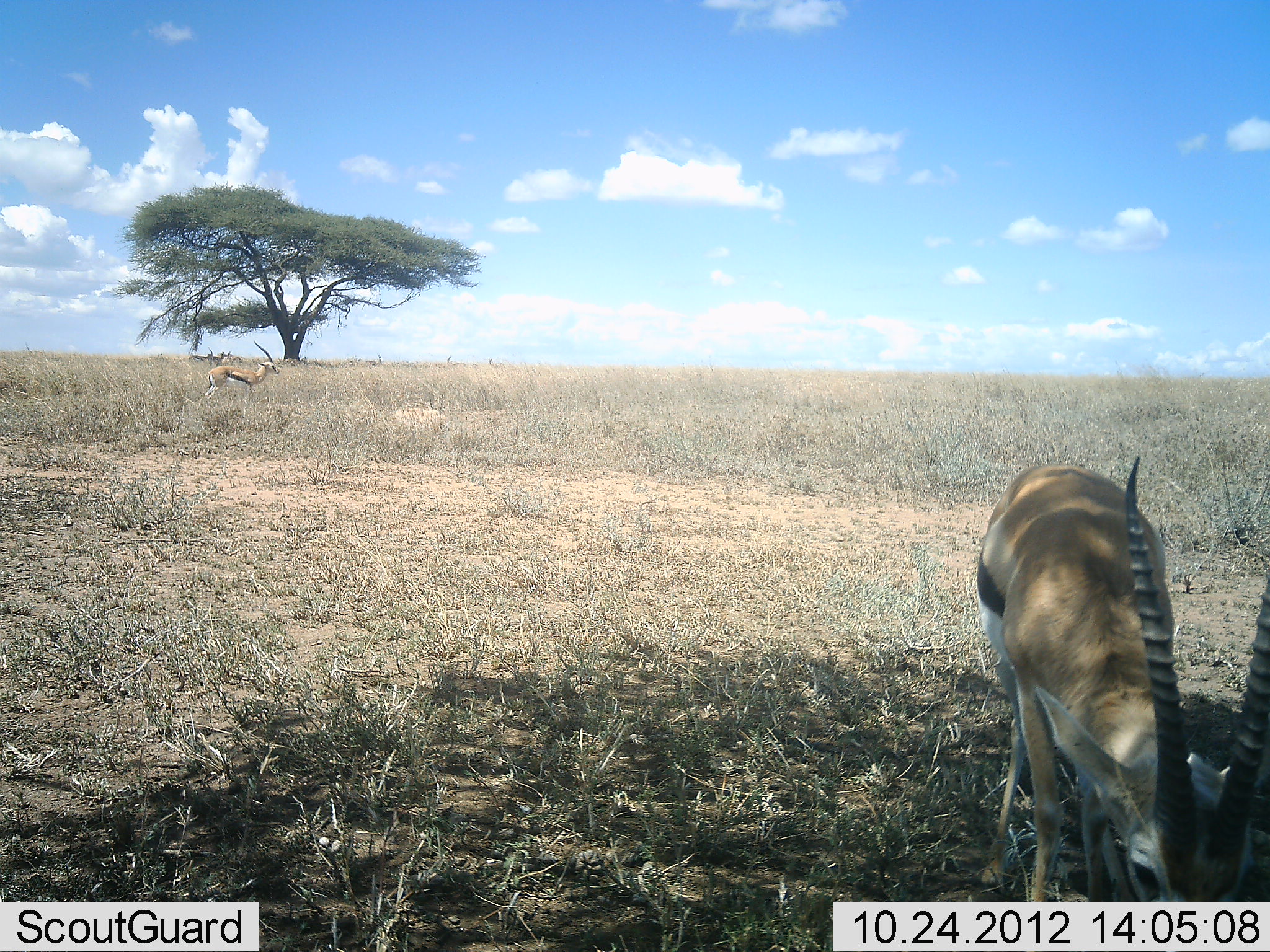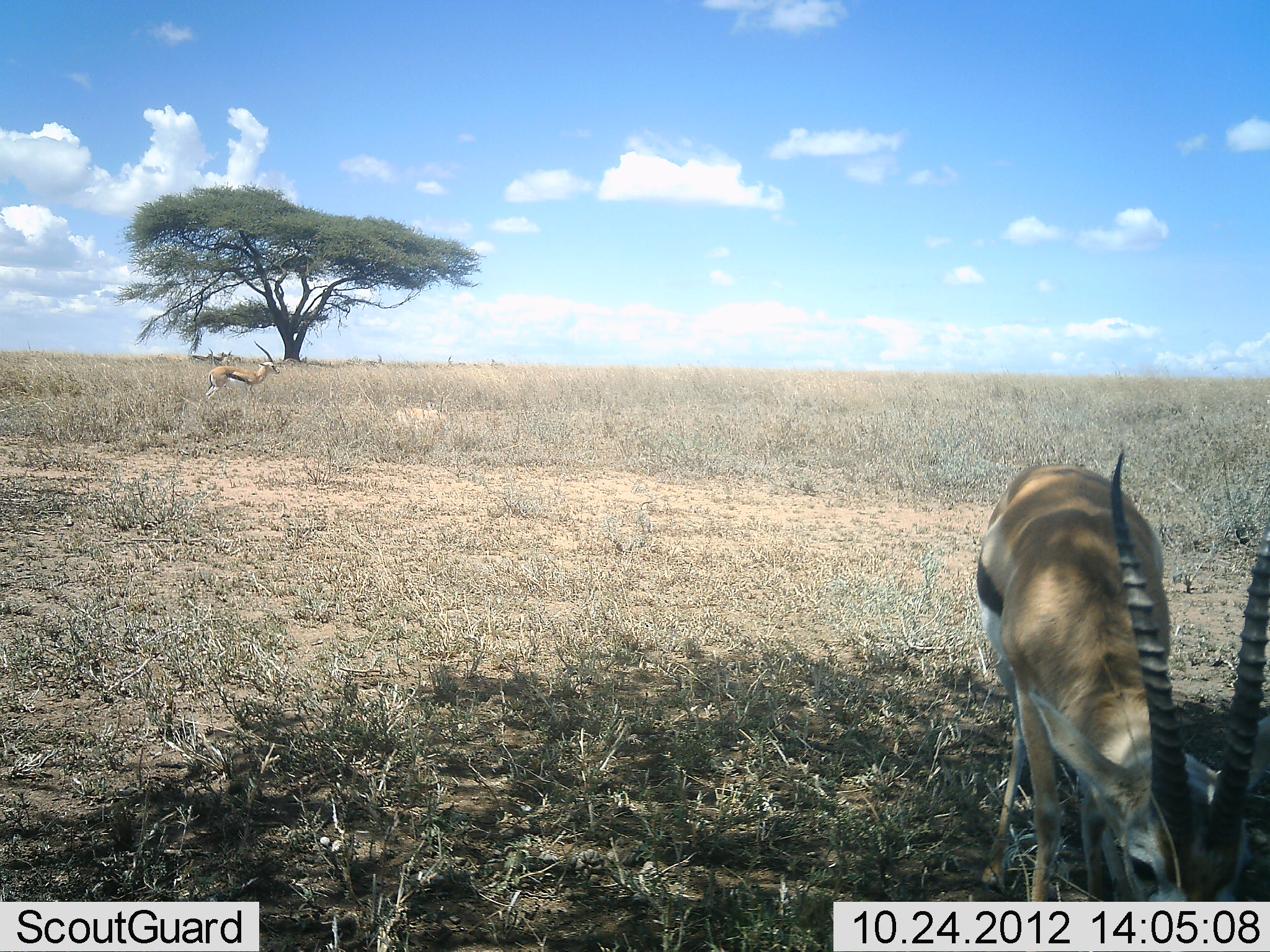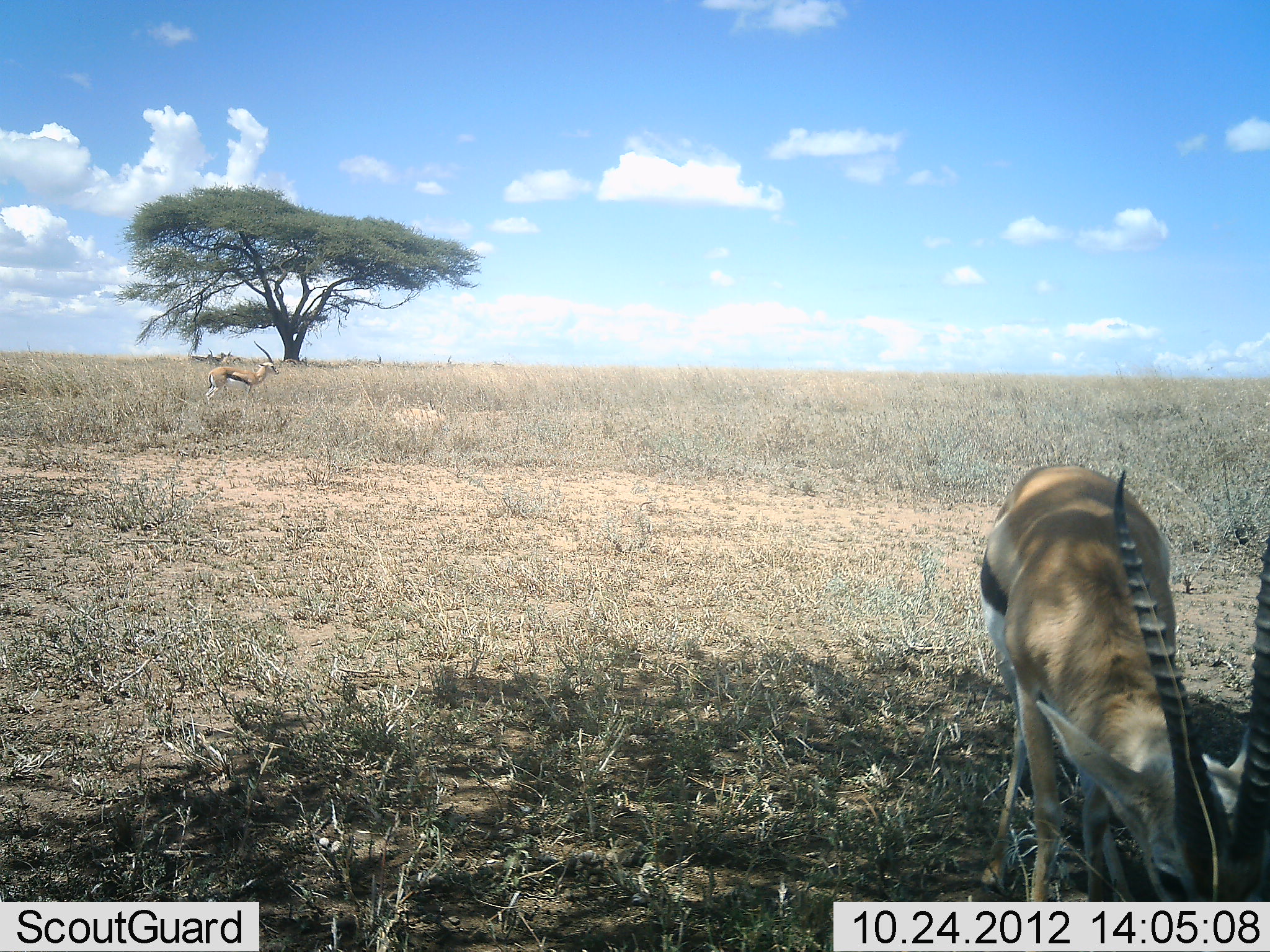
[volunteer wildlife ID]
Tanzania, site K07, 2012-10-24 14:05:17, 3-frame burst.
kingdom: Animalia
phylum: Chordata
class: Mammalia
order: Artiodactyla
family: Bovidae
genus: Eudorcas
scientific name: Eudorcas thomsonii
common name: thomson's gazelle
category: gazellethomsons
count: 2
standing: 60%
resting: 0%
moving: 0%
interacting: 0%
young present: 0%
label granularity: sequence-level